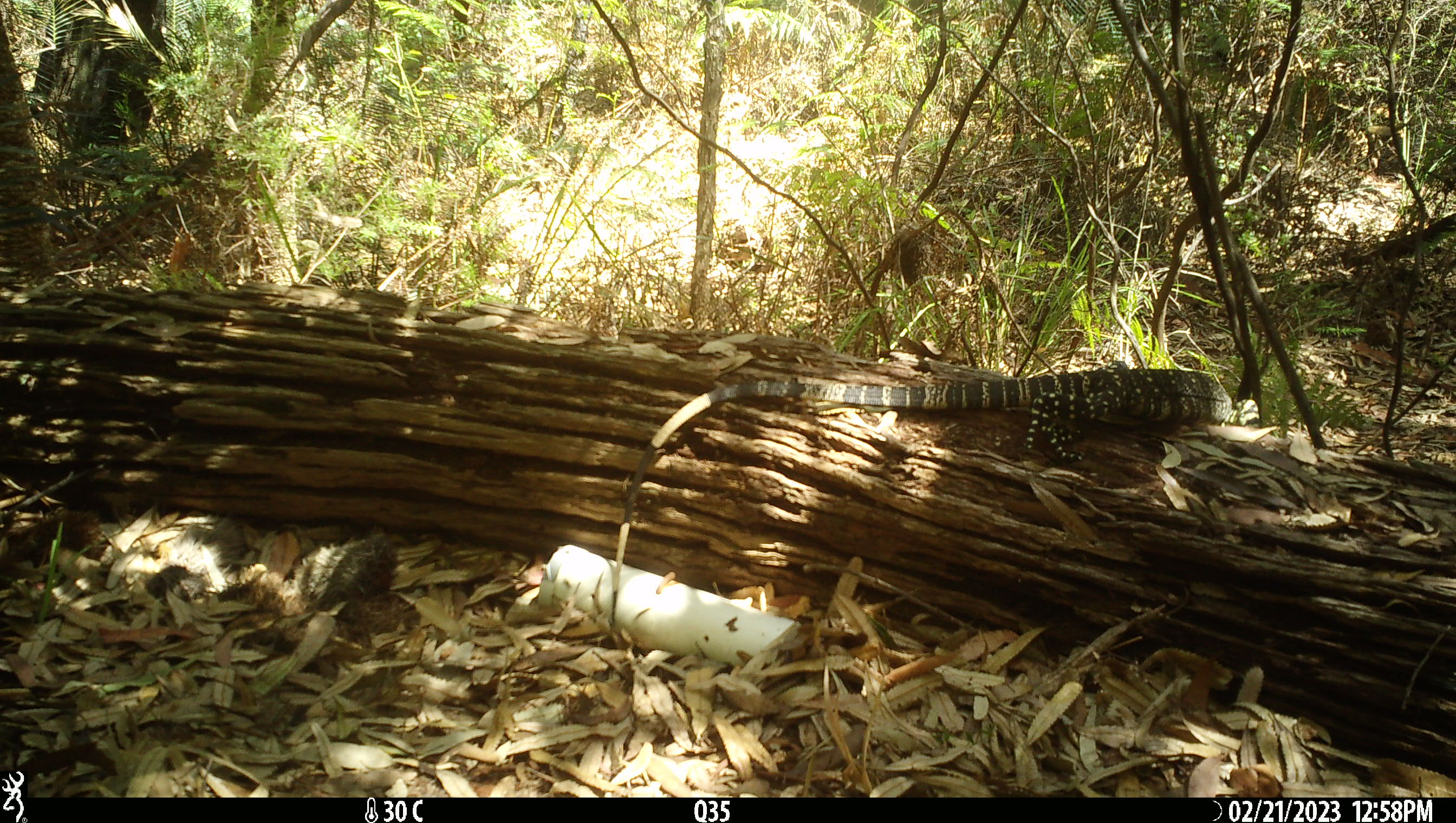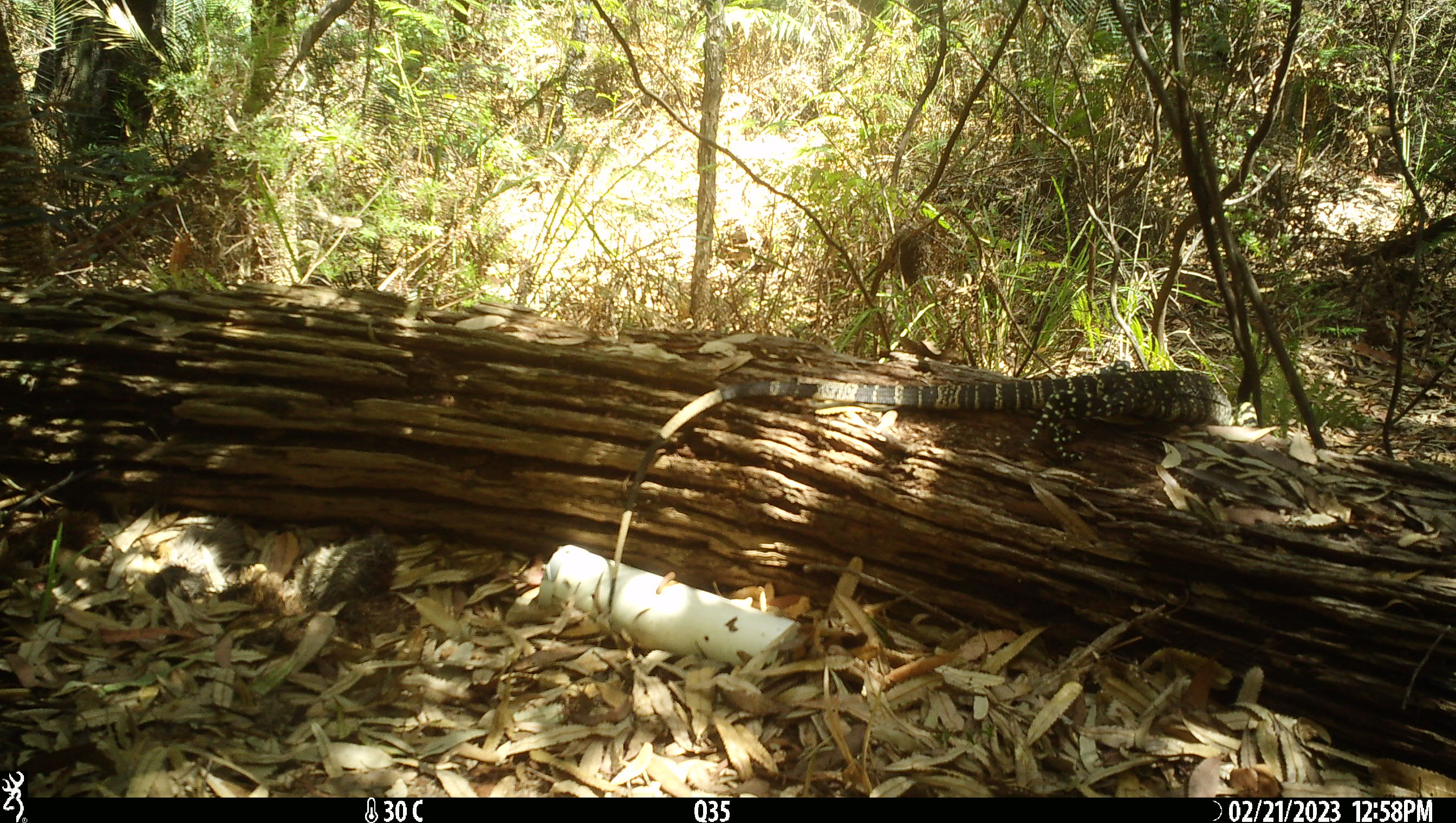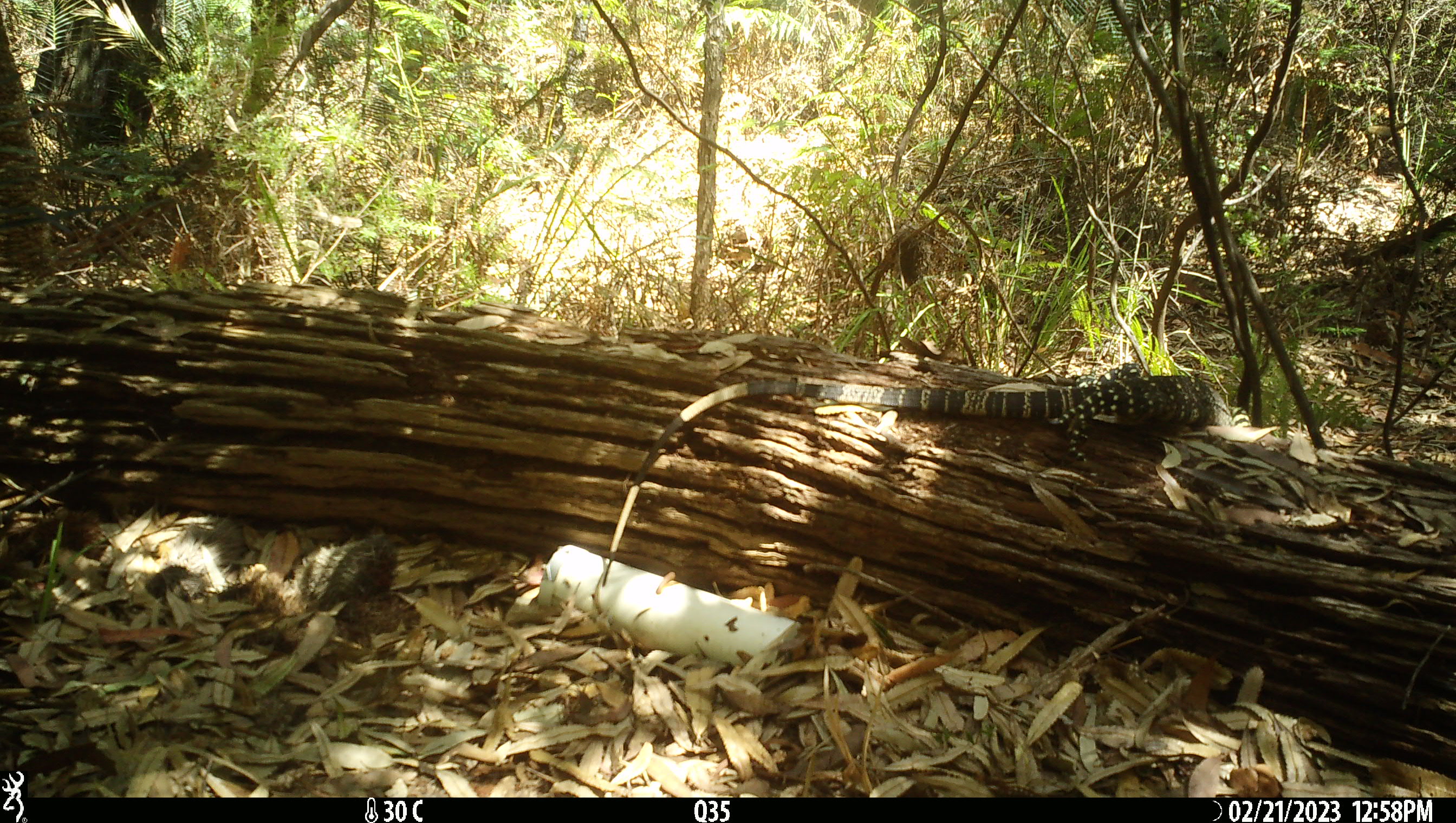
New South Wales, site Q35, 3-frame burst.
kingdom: Animalia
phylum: Chordata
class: Reptilia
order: Squamata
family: Varanidae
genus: Varanus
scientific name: Varanus varius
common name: lace monitor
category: goanna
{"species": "goanna (lace monitor) (Varanus varius)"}